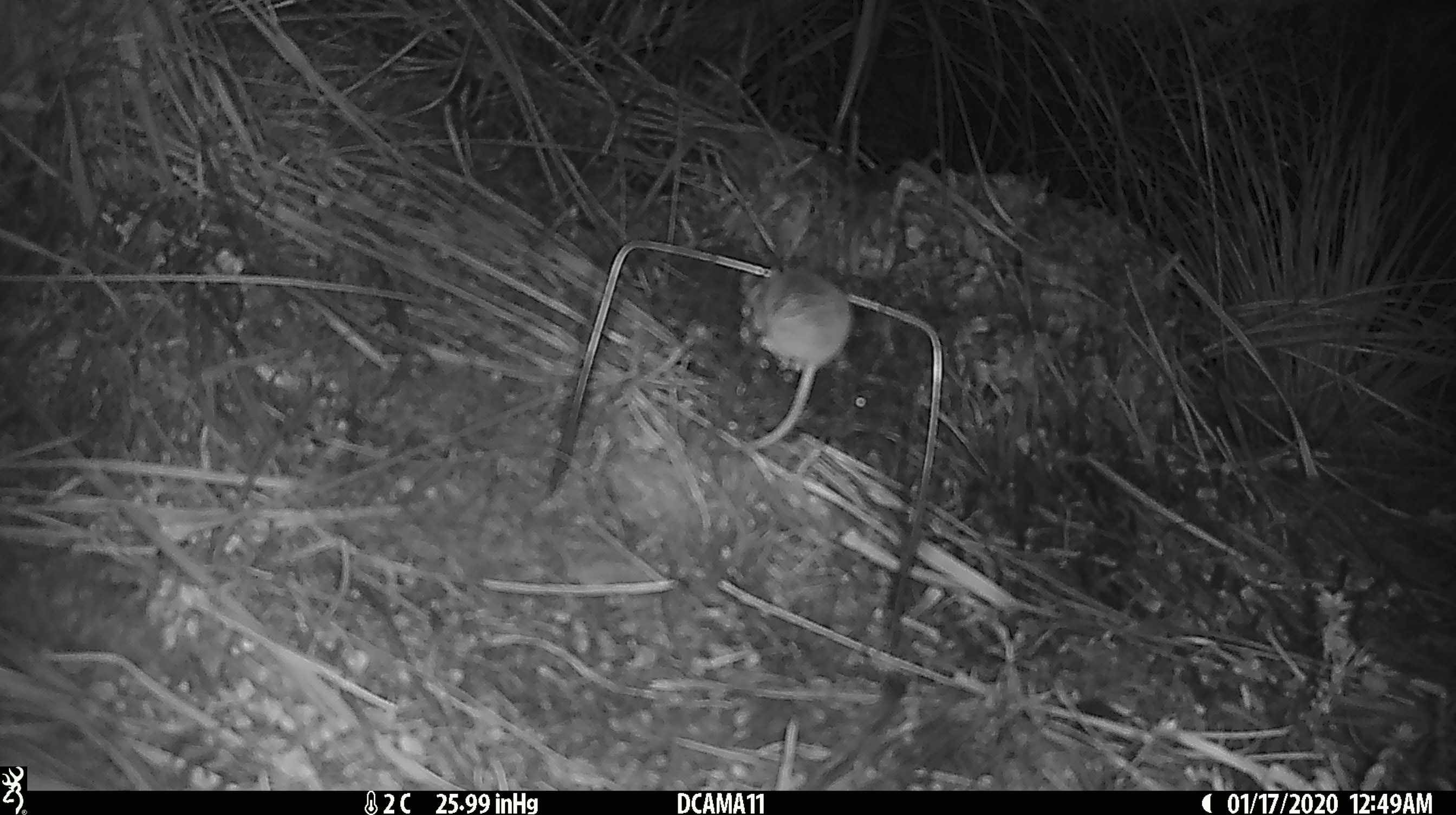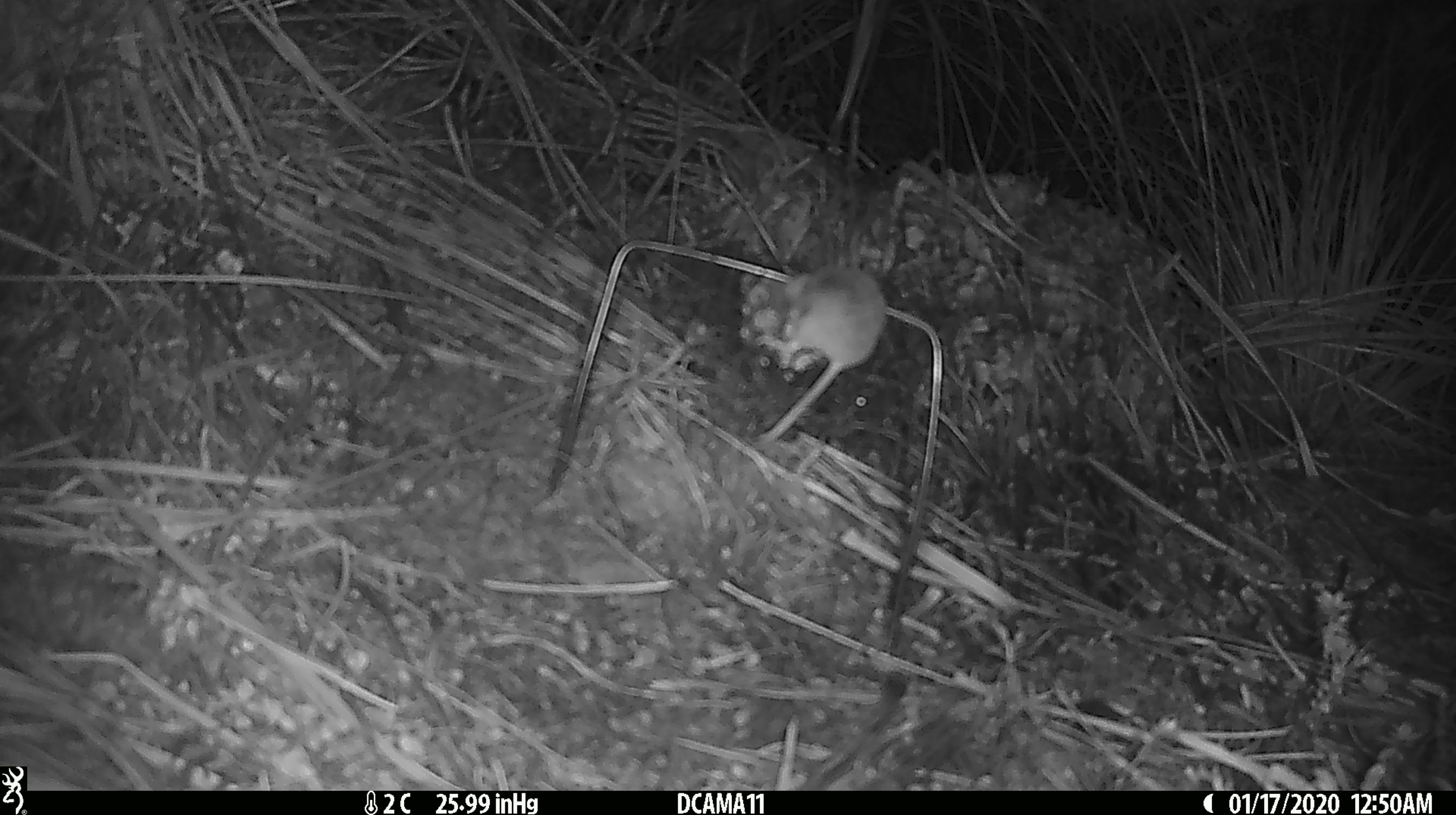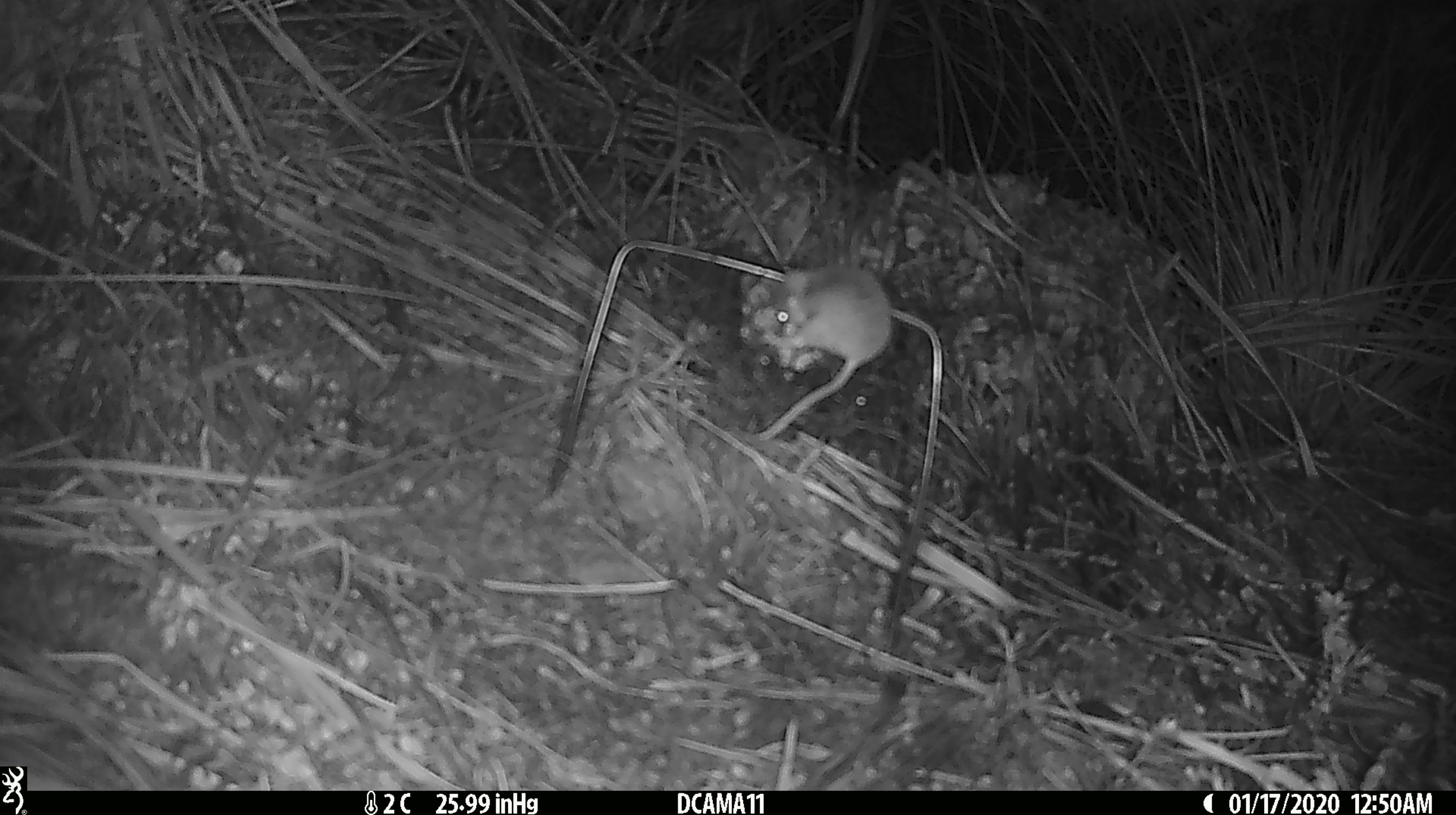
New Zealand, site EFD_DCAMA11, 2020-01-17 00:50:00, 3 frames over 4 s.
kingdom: Animalia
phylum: Chordata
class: Mammalia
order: Rodentia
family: Muridae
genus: Mus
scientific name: Mus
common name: mouse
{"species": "mouse (Mus)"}